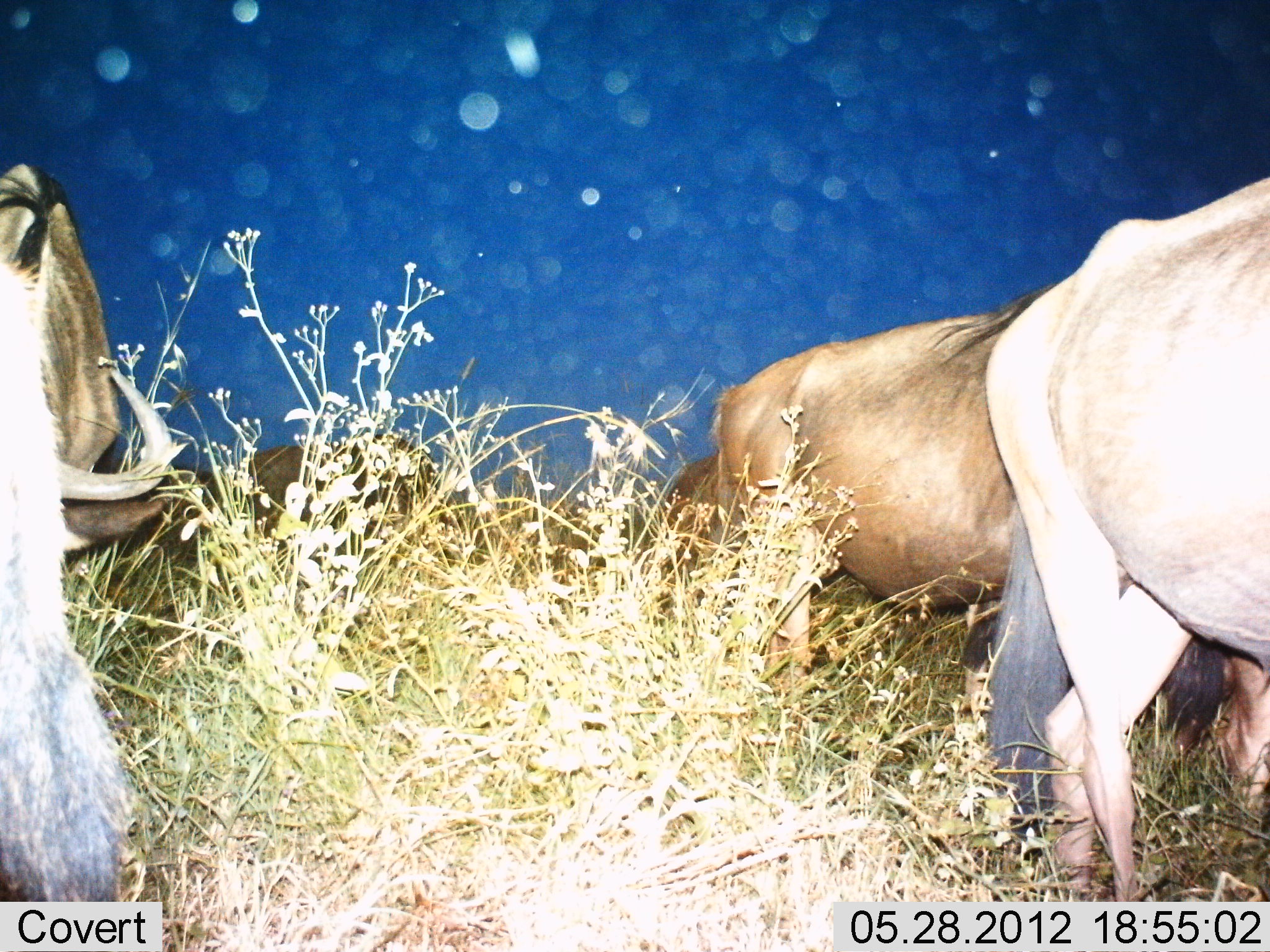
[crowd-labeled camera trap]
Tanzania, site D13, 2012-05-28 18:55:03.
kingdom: Animalia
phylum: Chordata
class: Mammalia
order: Artiodactyla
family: Bovidae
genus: Connochaetes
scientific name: Connochaetes taurinus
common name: blue wildebeest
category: wildebeest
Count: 5.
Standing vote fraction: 40%.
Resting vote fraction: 0%.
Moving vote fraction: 50%.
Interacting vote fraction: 0%.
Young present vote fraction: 0%.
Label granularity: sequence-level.